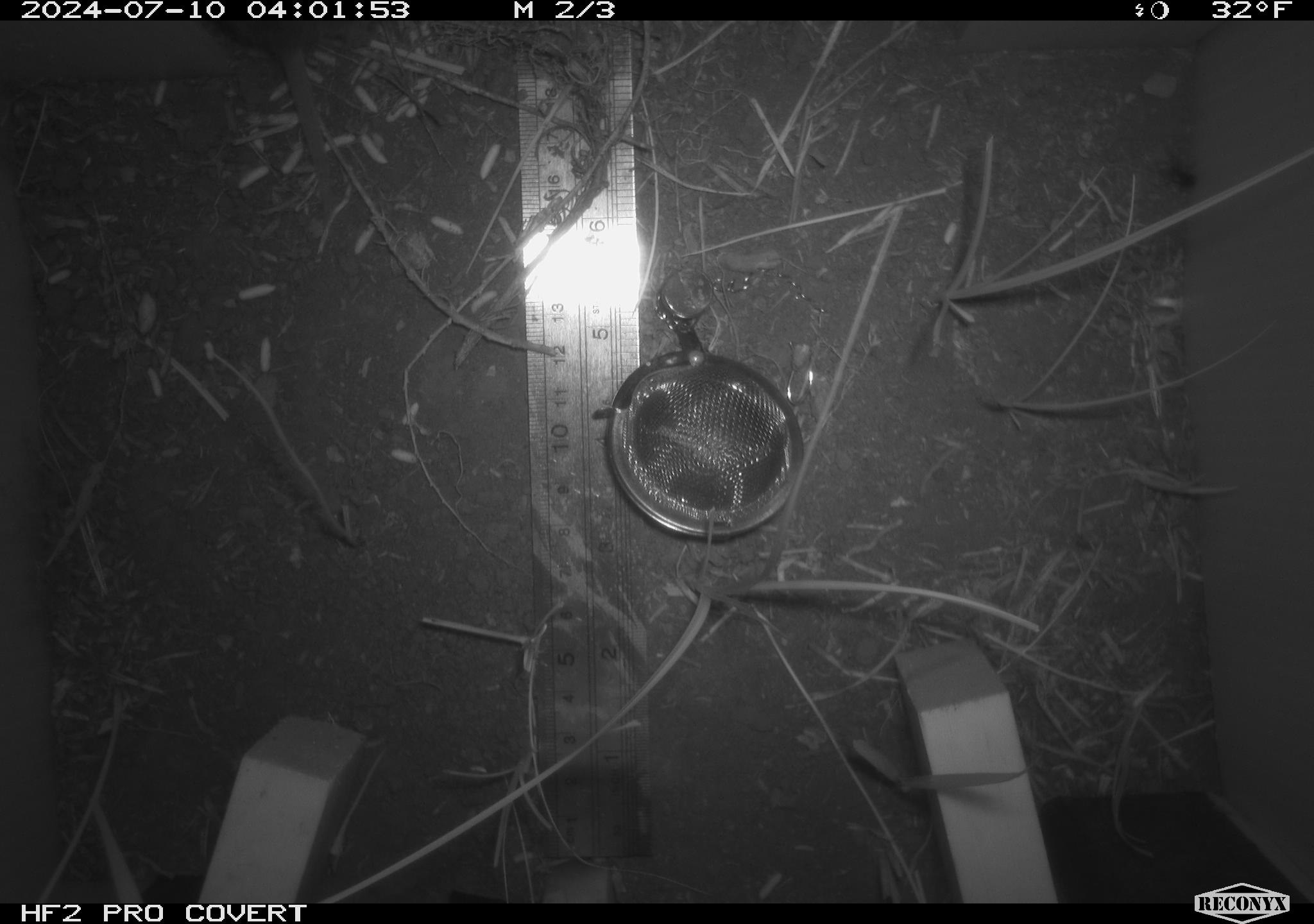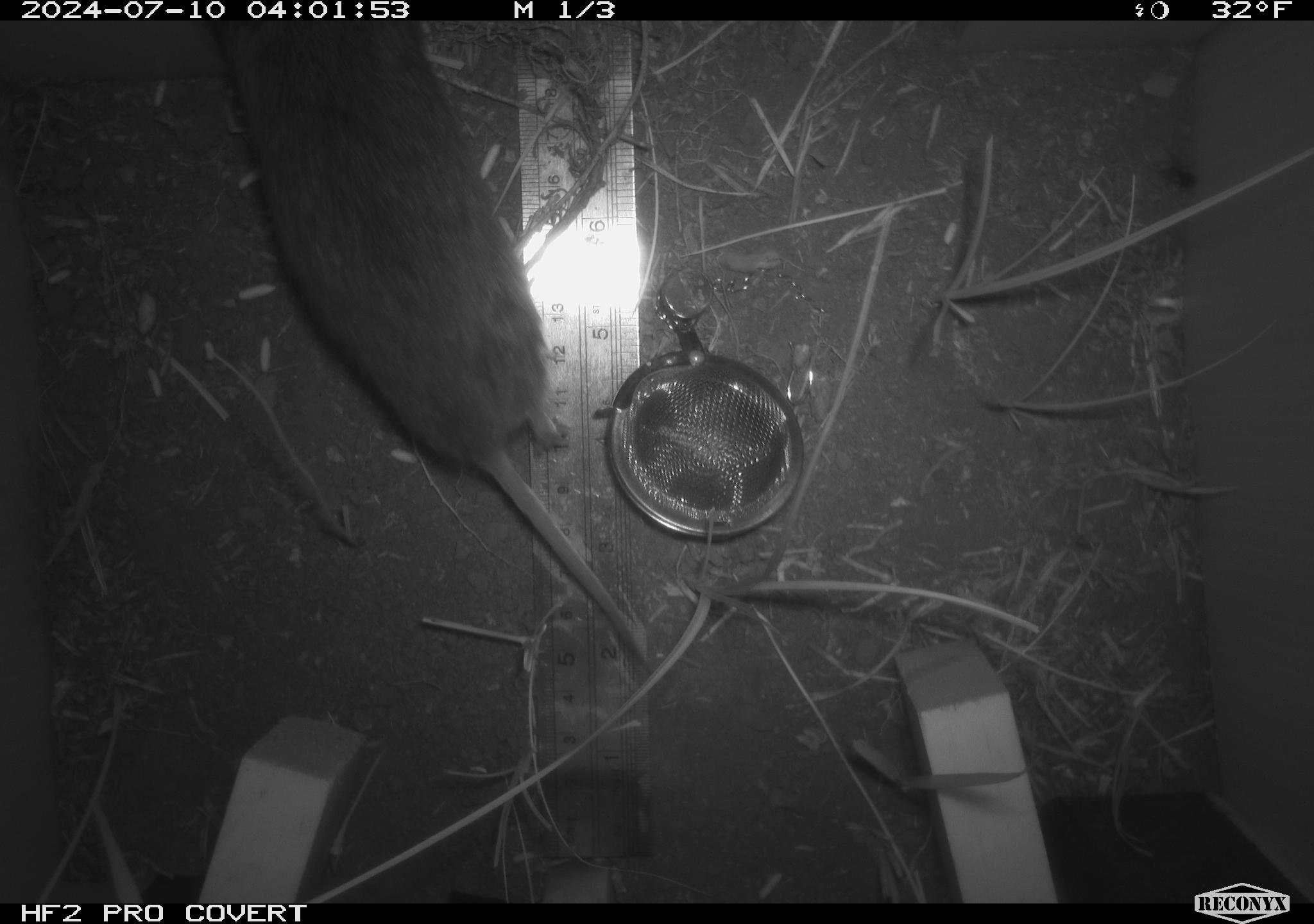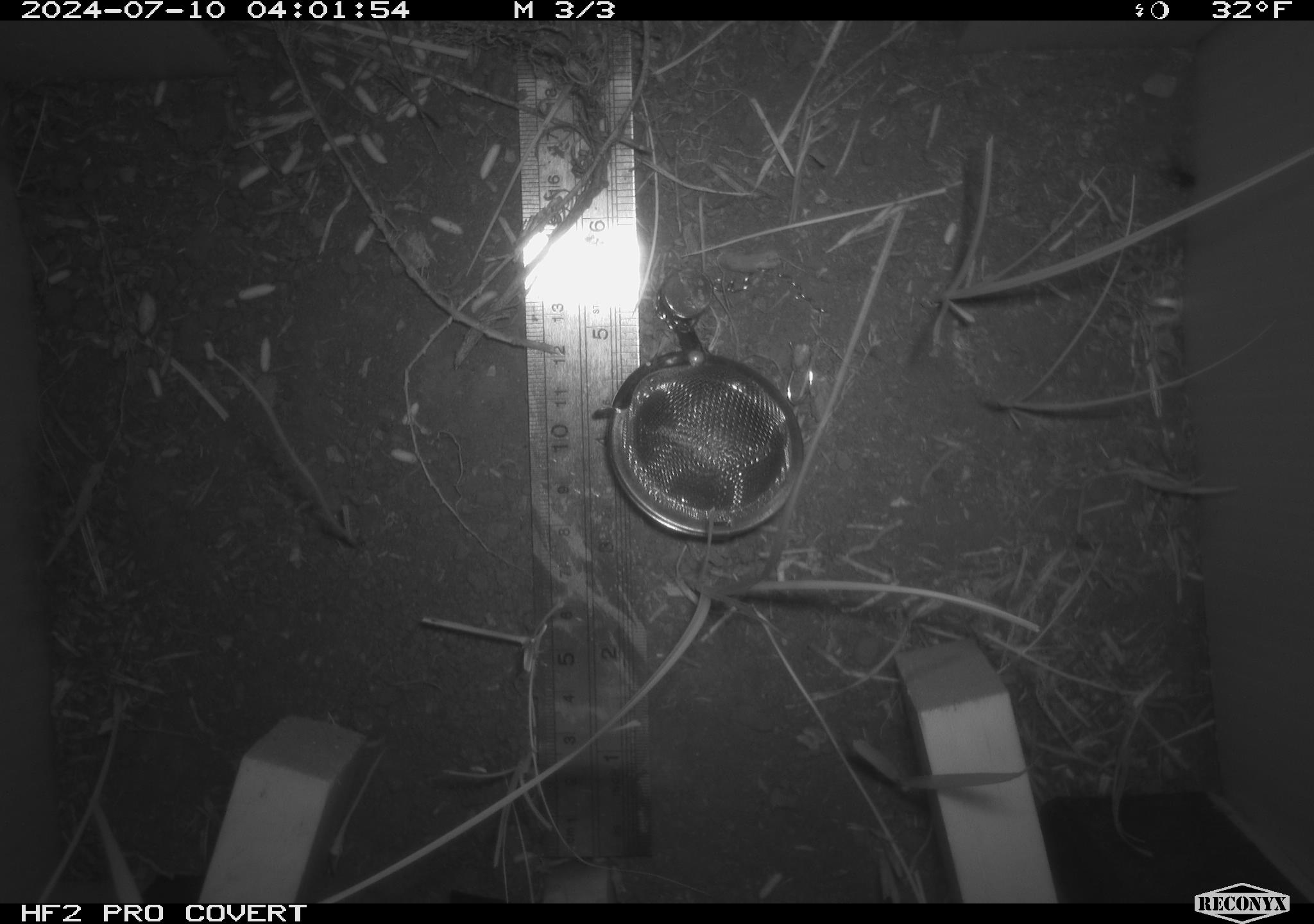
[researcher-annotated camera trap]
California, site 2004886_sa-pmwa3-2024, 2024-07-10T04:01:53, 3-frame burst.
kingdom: Animalia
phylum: Chordata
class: Mammalia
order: Rodentia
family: Cricetidae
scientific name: Arvicolinae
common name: voles, lemmings, and muskrats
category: arvicolinae subfamily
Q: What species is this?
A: Arvicolinae subfamily (voles, lemmings, and muskrats) (Arvicolinae).